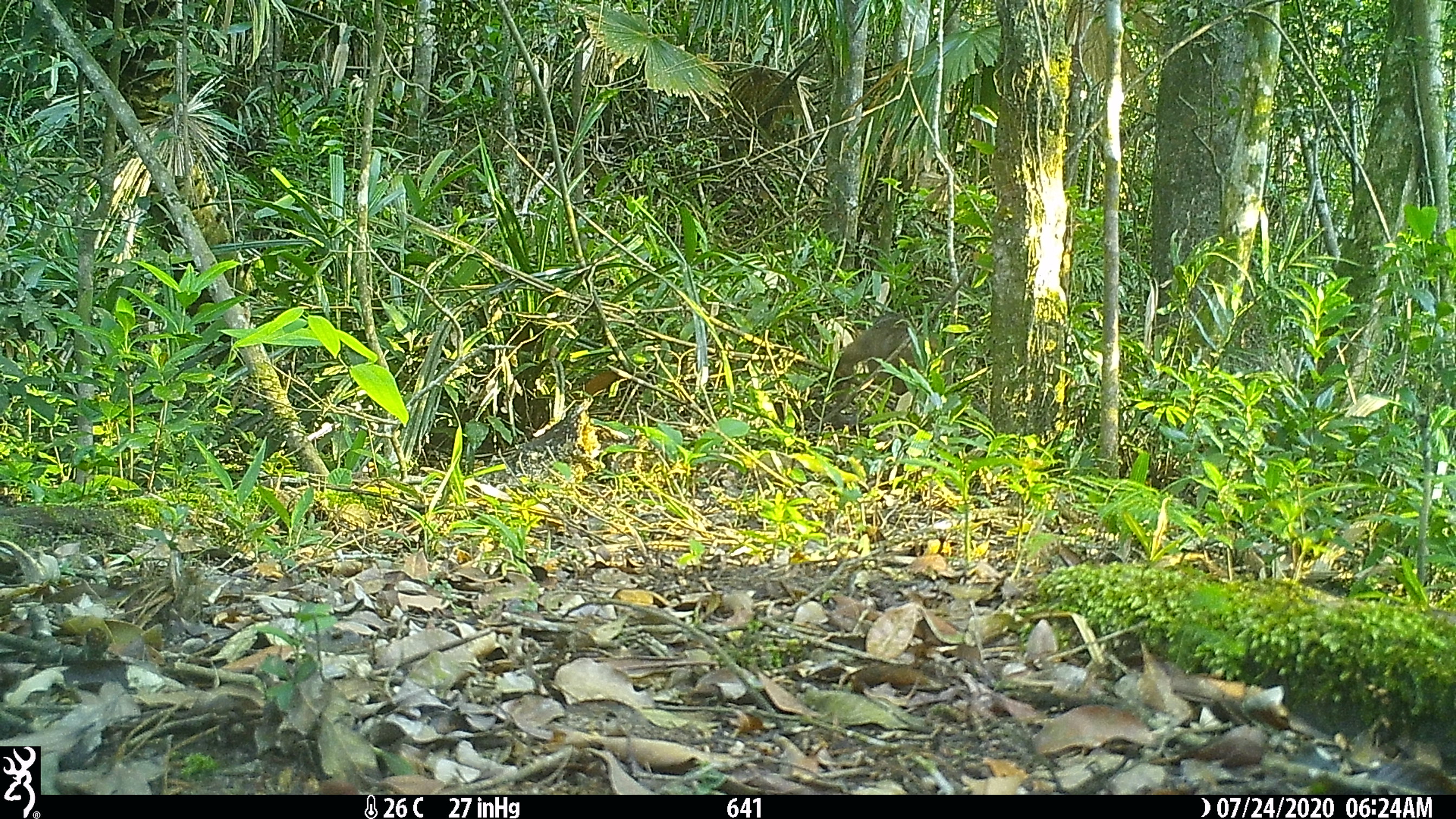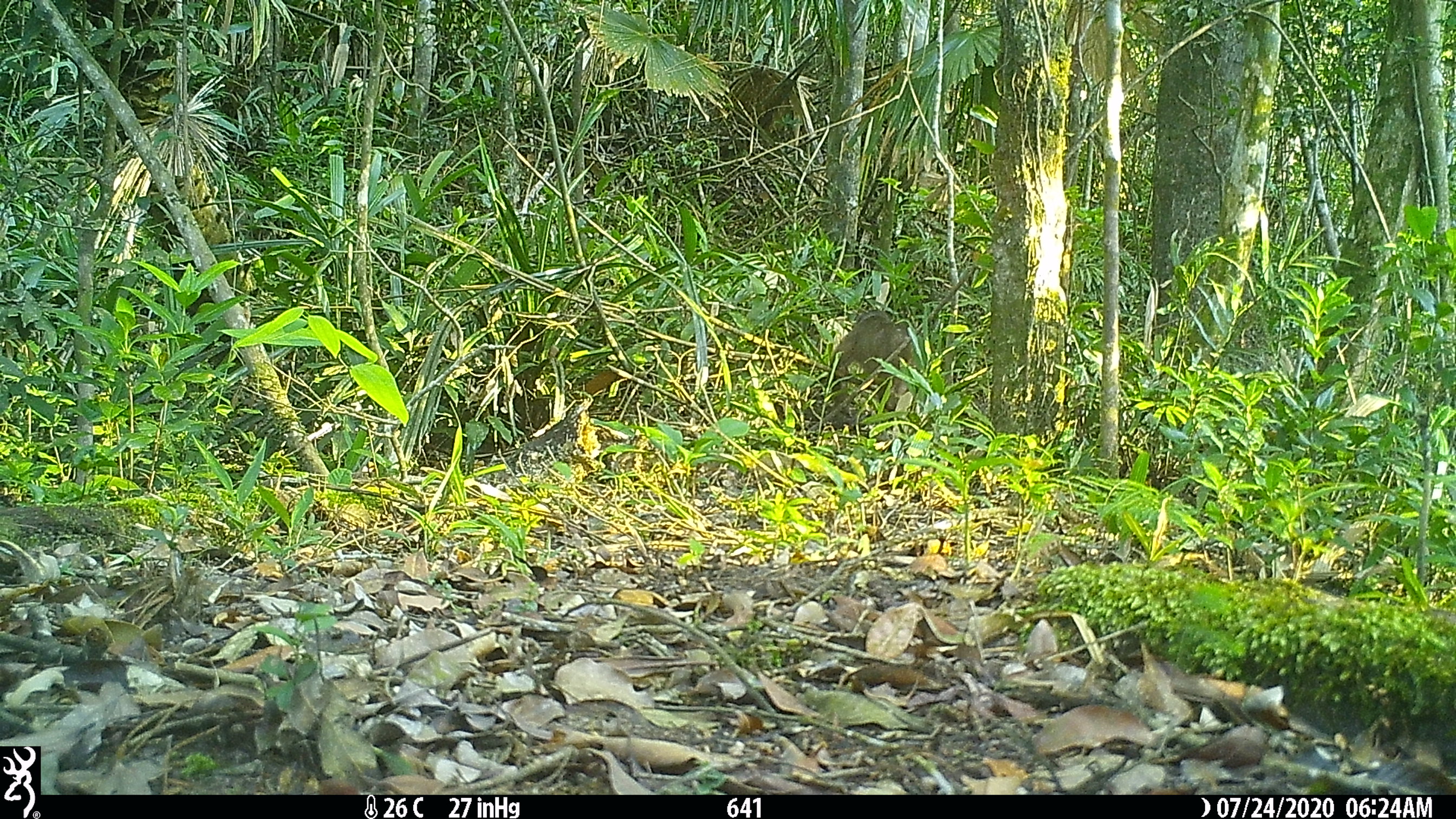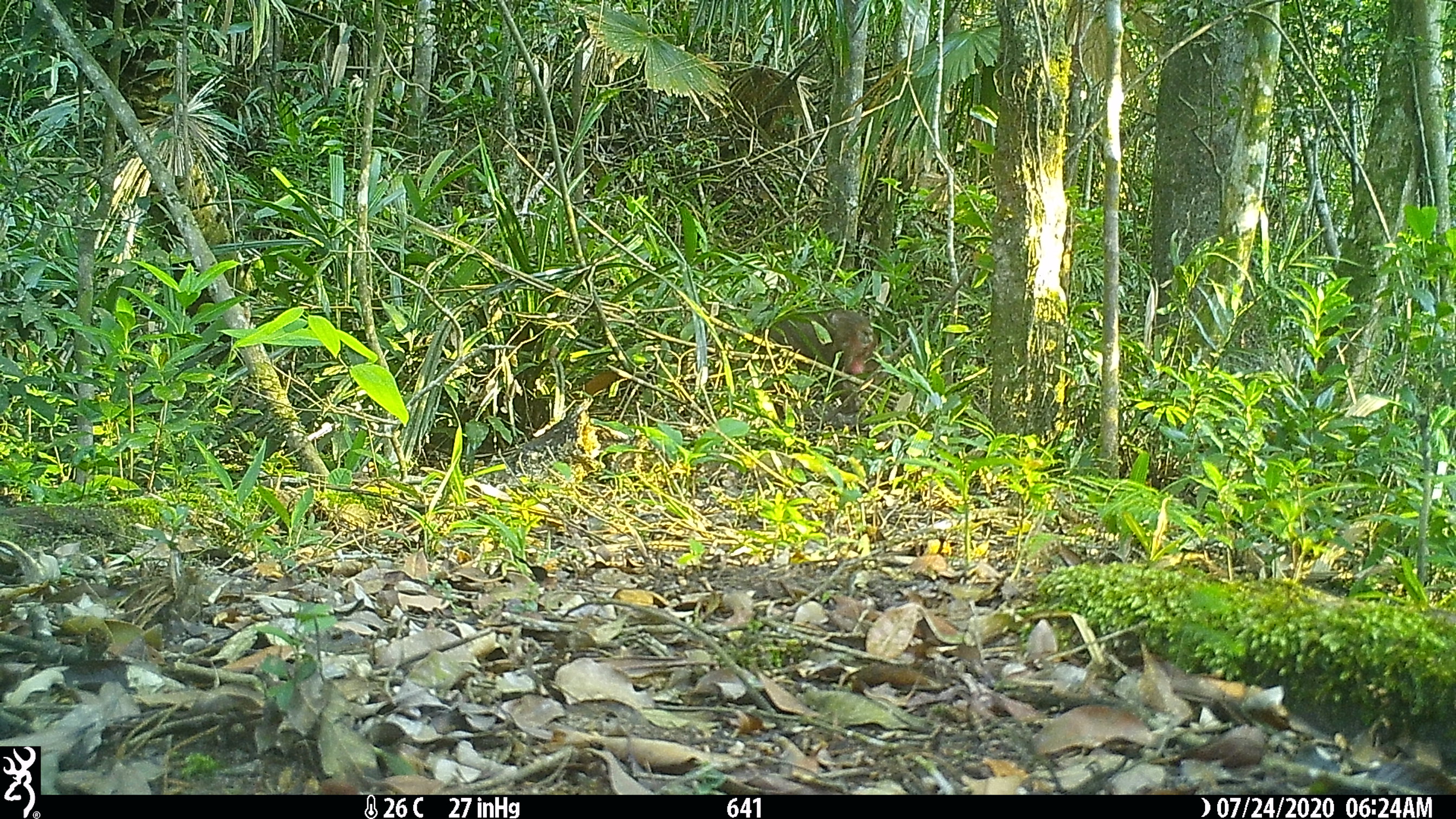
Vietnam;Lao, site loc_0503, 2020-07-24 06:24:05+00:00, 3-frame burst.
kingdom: Animalia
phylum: Chordata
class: Mammalia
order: Primates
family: Cercopithecidae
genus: Macaca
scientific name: Macaca arctoides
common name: stump-tailed macaque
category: stump tailed macaque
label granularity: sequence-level